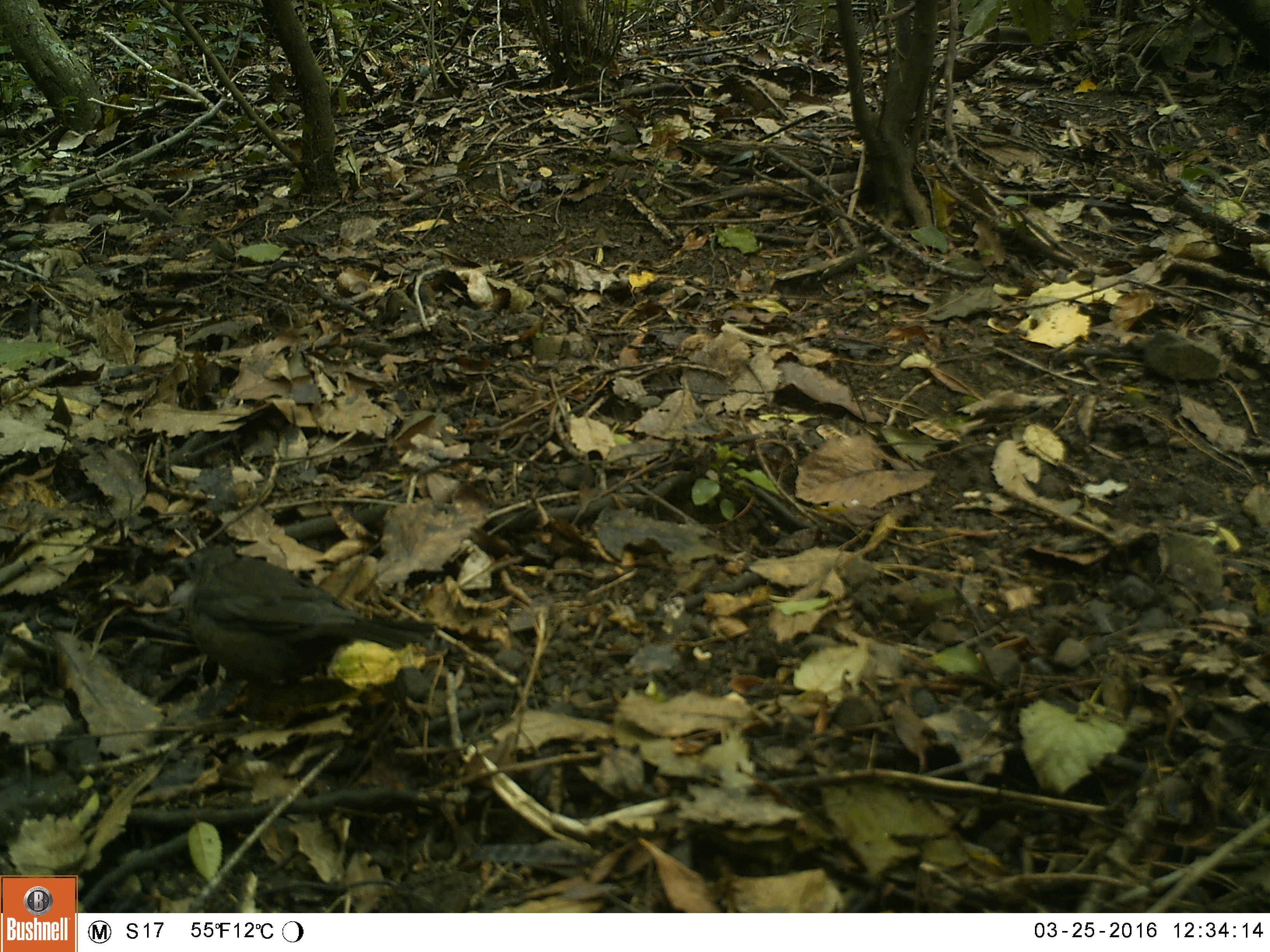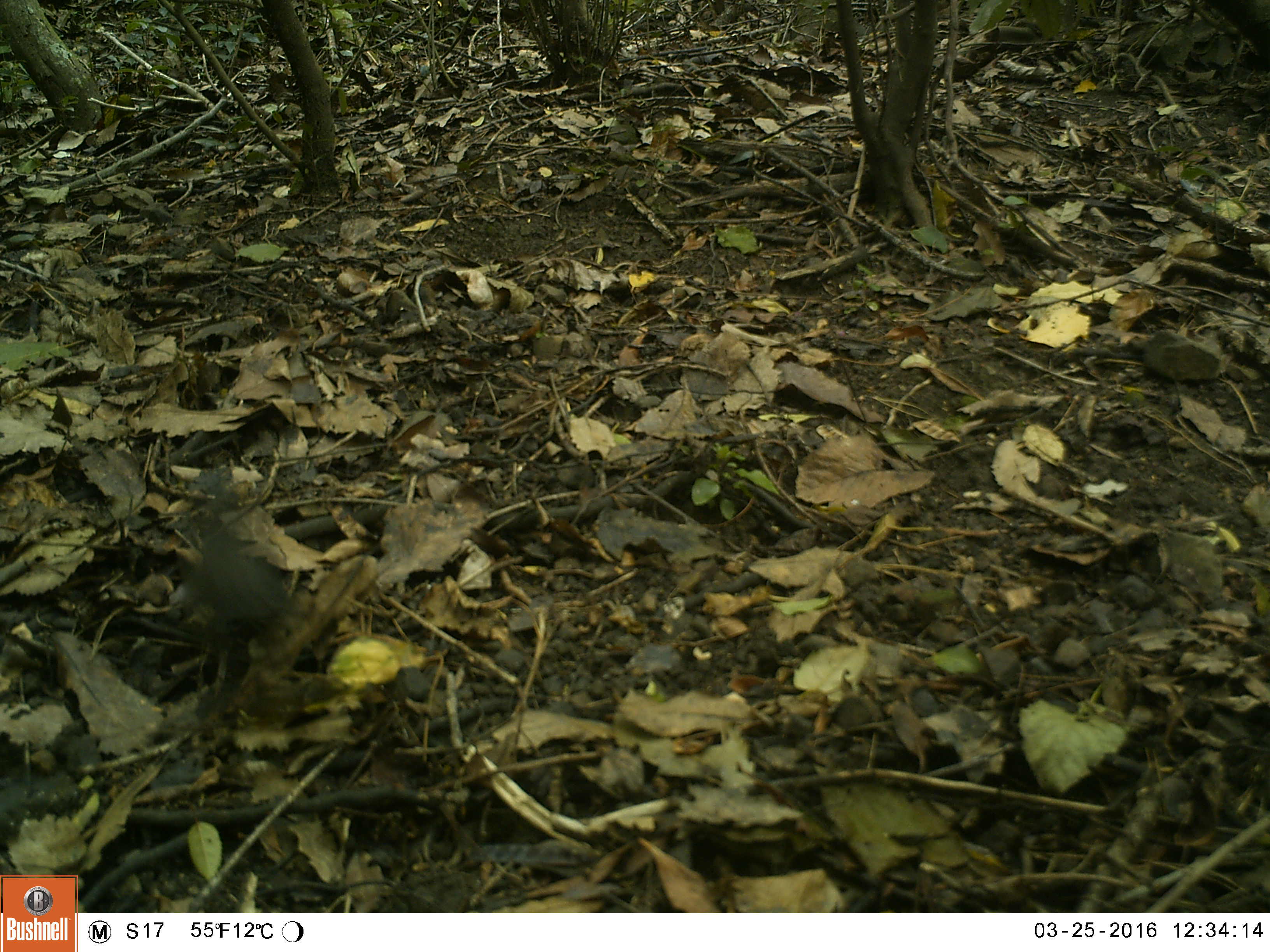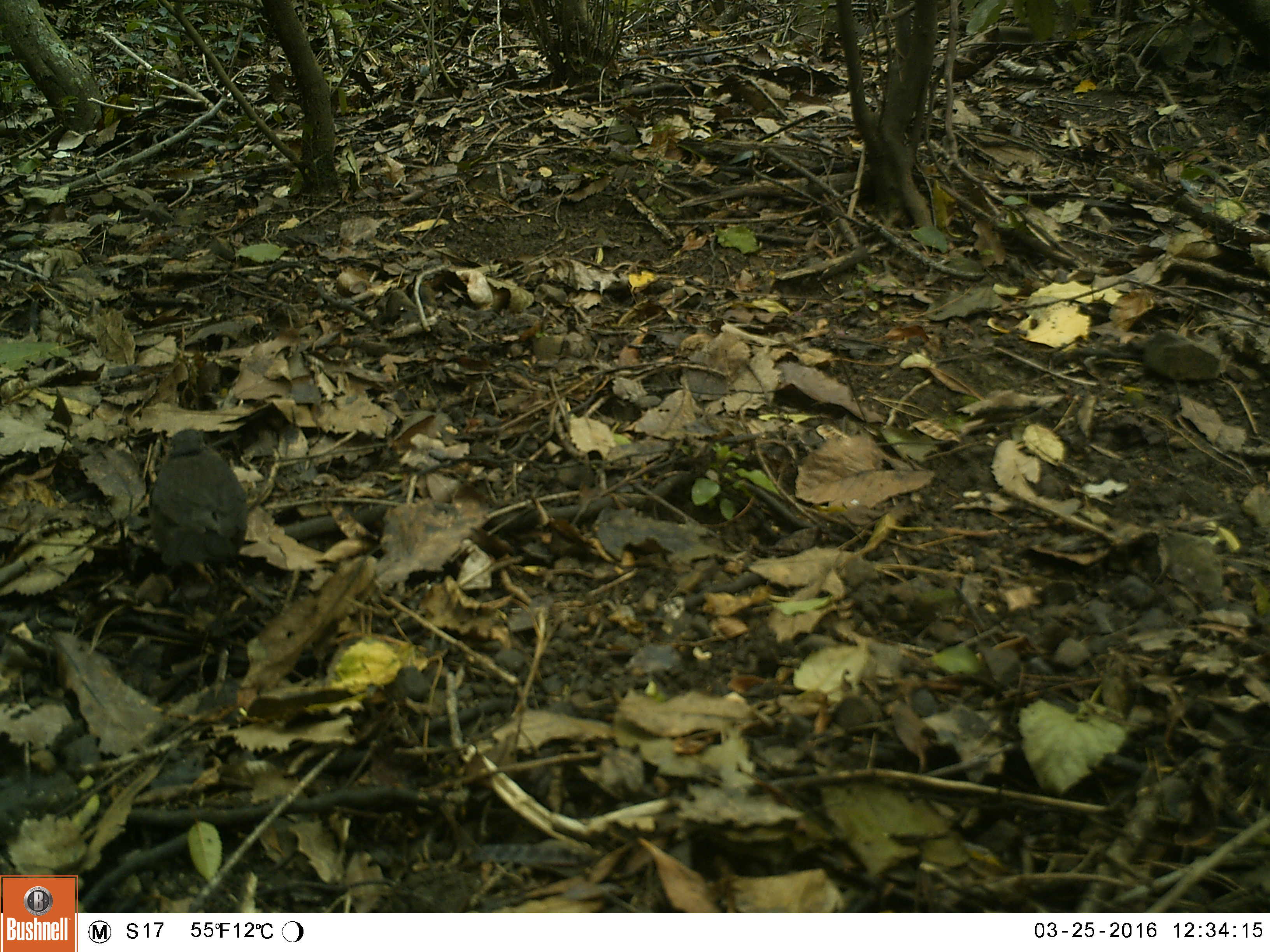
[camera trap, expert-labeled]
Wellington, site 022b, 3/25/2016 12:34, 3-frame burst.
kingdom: Animalia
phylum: Chordata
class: Aves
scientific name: Aves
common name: bird